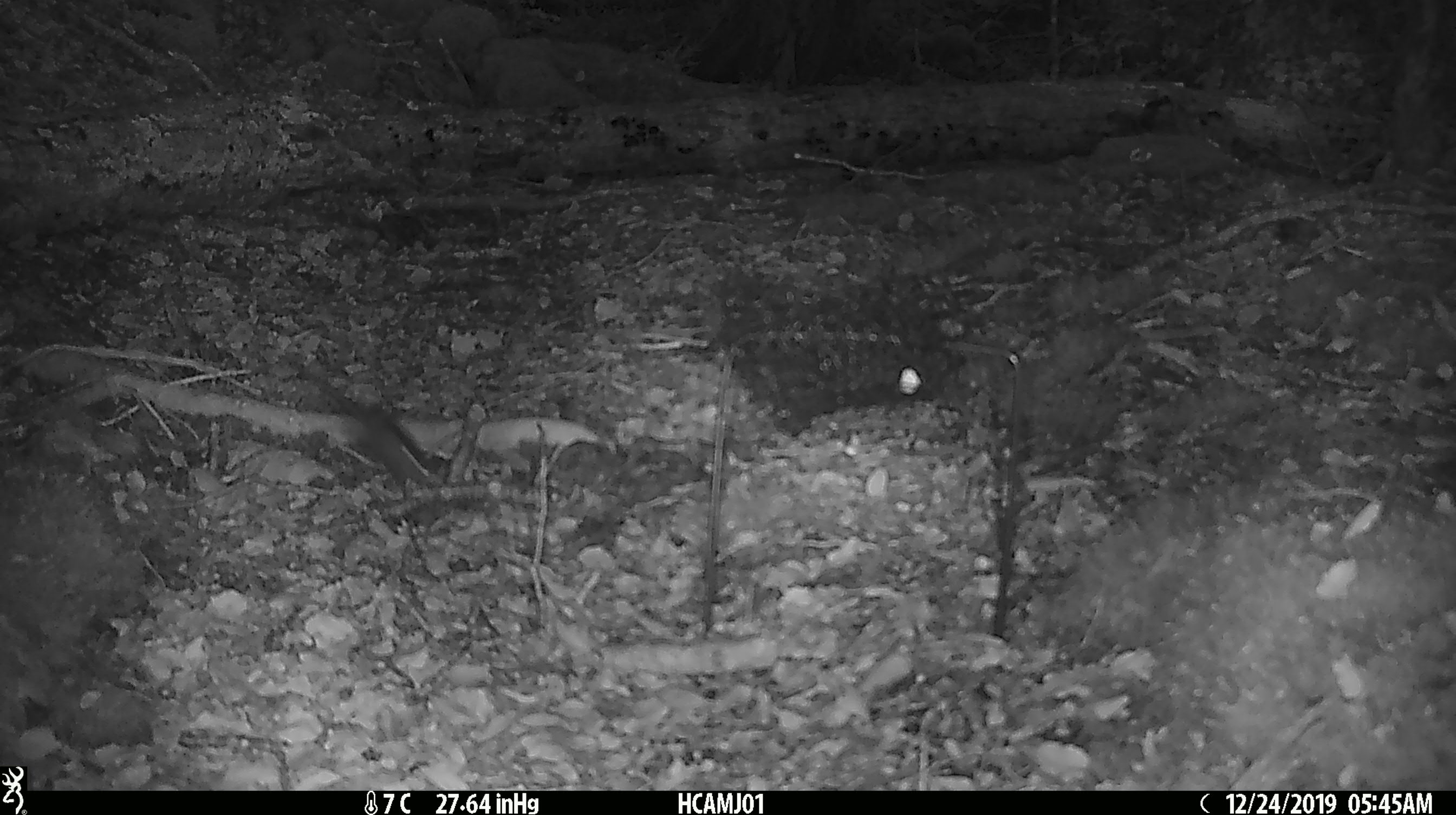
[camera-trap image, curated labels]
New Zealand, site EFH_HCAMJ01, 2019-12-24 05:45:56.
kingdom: Animalia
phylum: Chordata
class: Mammalia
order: Rodentia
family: Muridae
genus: Mus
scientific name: Mus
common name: mouse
Mouse (Mus).